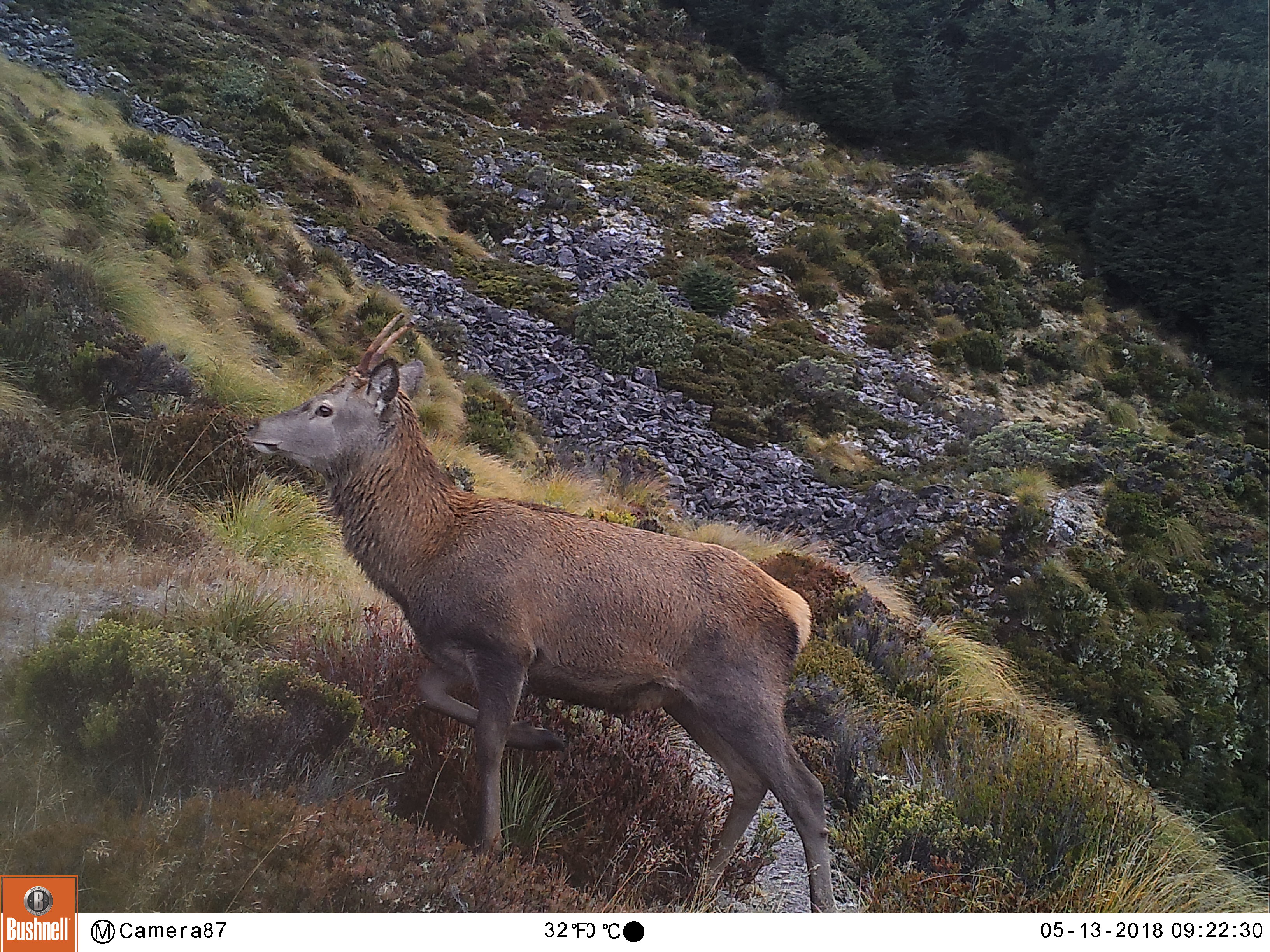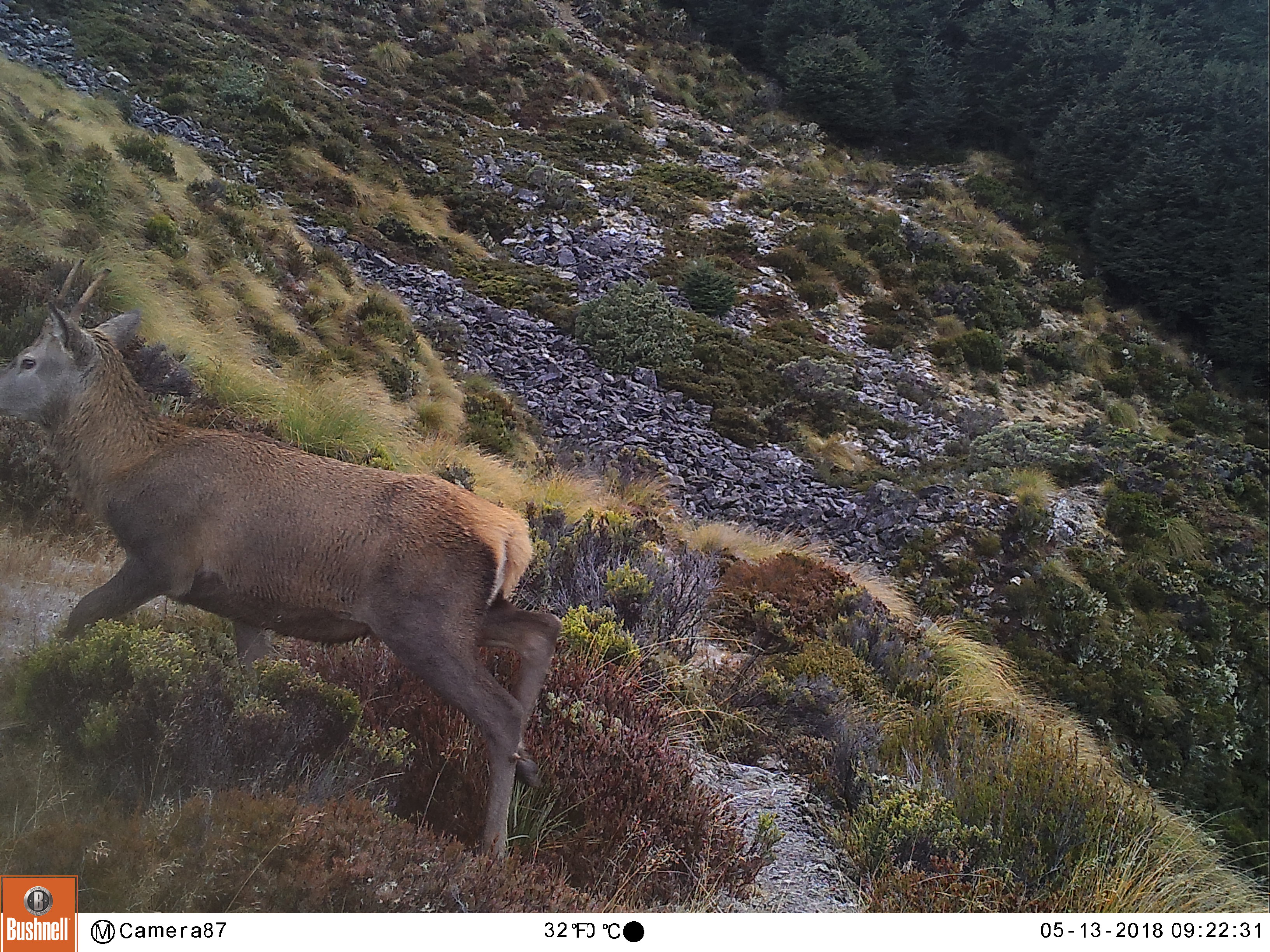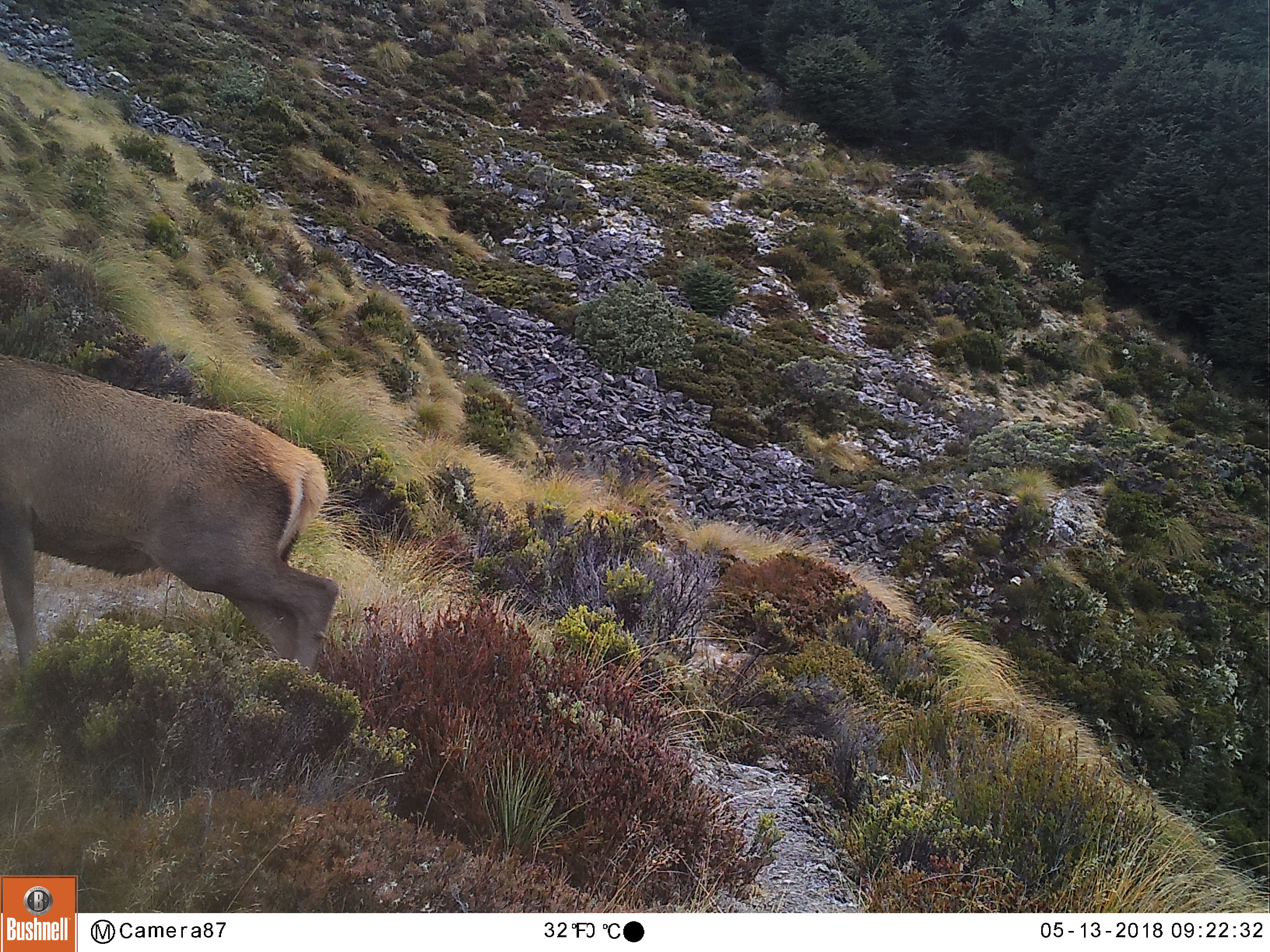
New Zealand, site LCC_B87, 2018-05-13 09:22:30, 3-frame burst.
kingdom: Animalia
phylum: Chordata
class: Mammalia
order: Artiodactyla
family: Cervidae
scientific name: Cervidae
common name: deer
Deer (Cervidae).